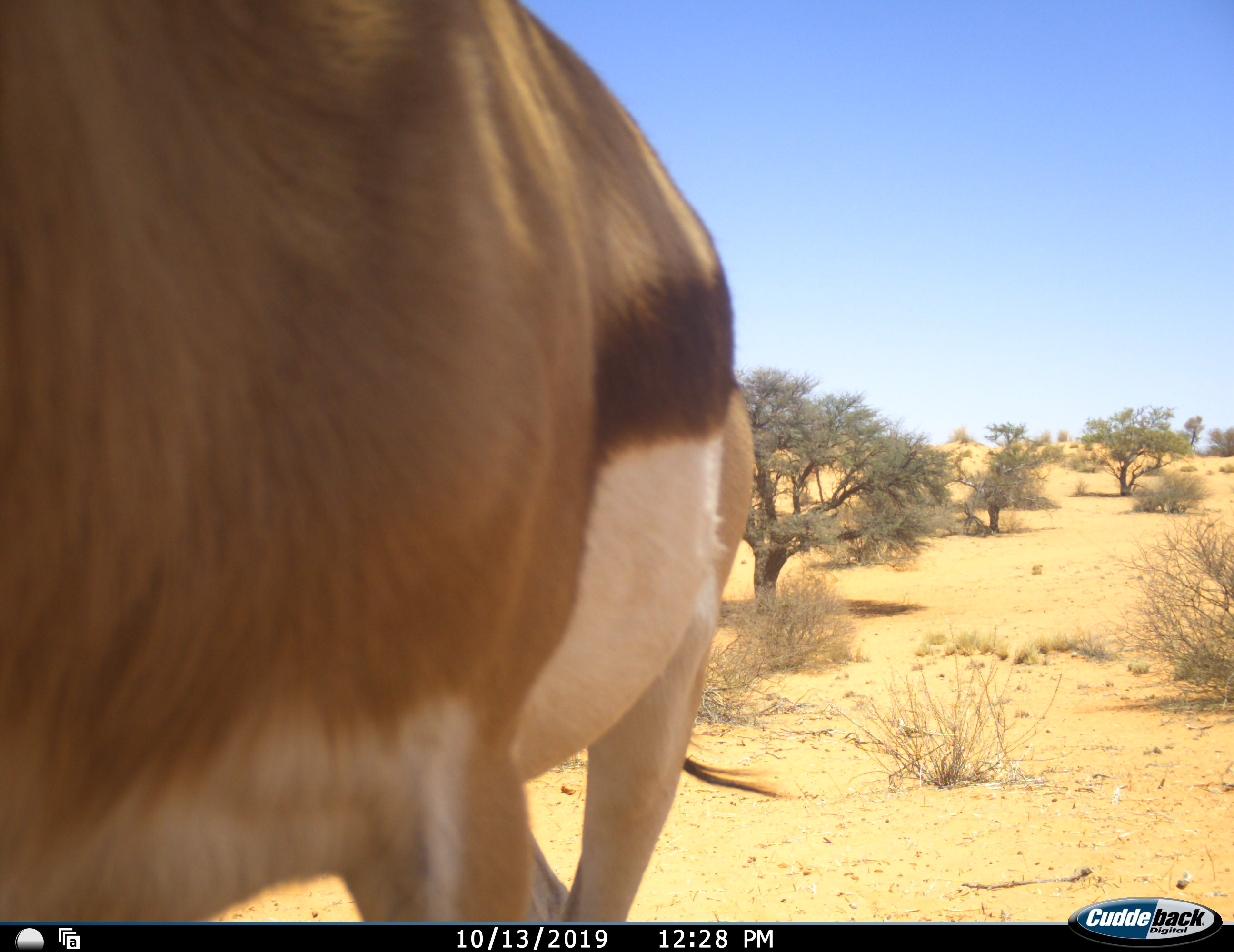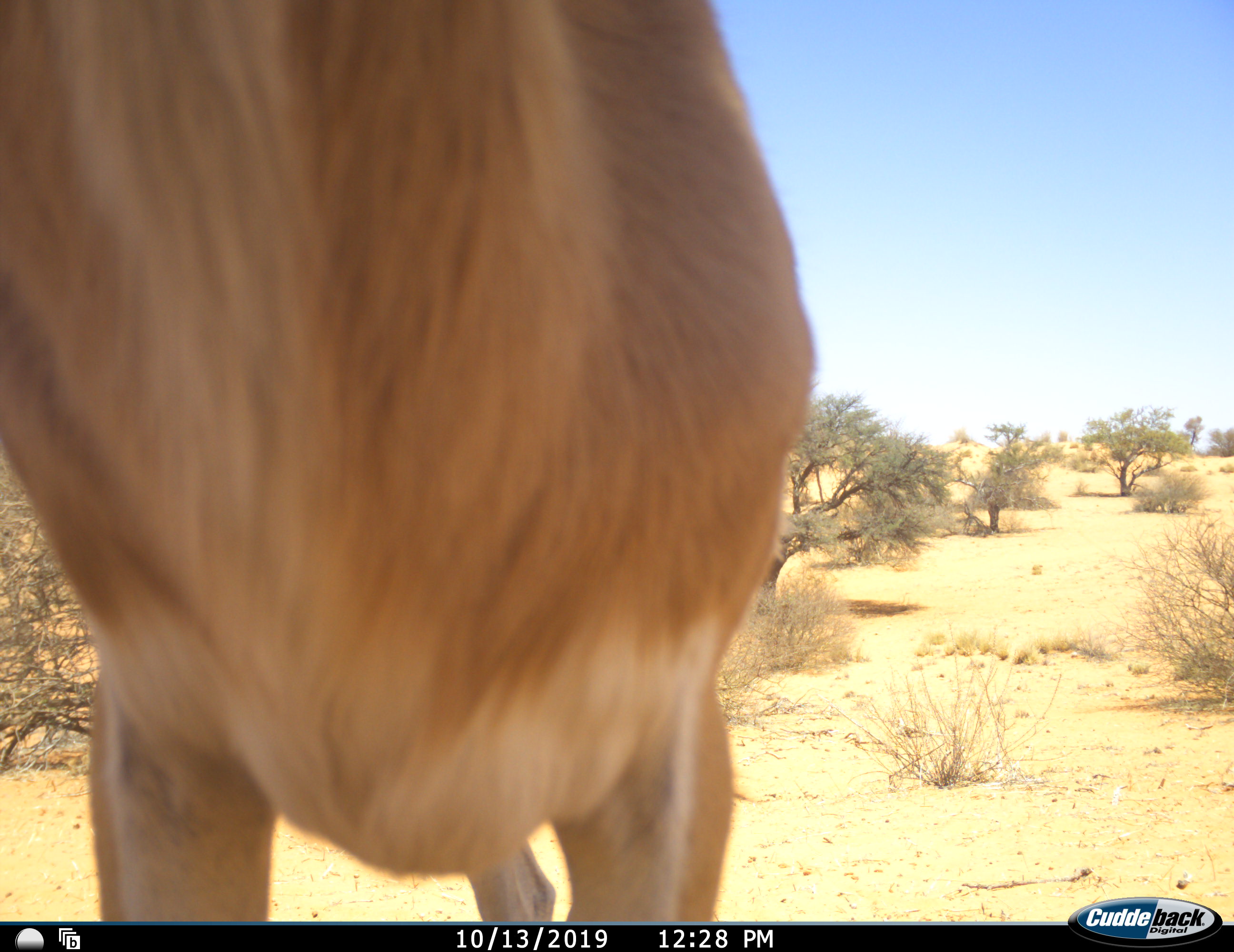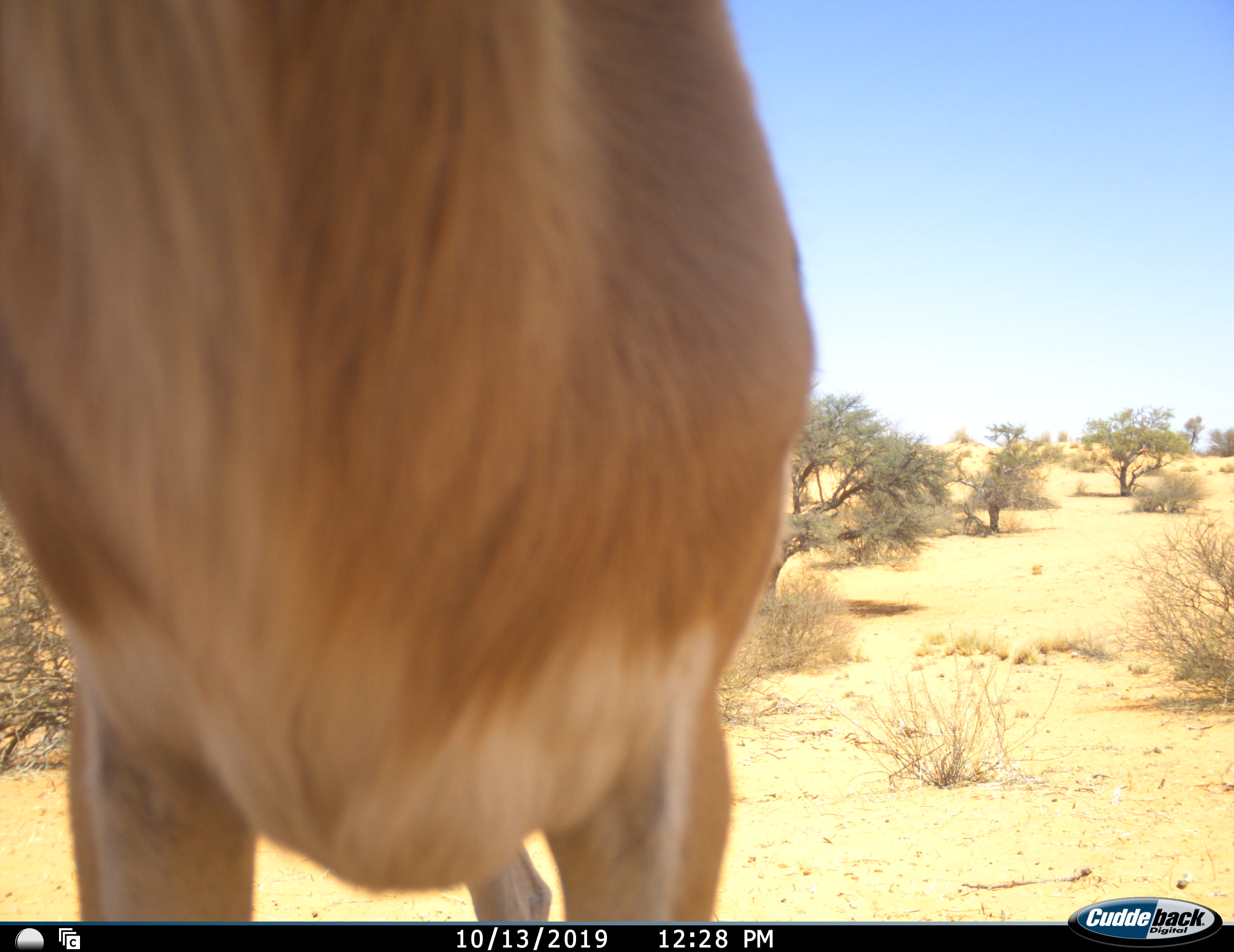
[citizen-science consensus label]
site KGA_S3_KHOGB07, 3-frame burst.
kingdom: Animalia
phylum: Chordata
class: Mammalia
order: Artiodactyla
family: Bovidae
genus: Antidorcas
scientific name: Antidorcas marsupialis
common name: springbok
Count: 1.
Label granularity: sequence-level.